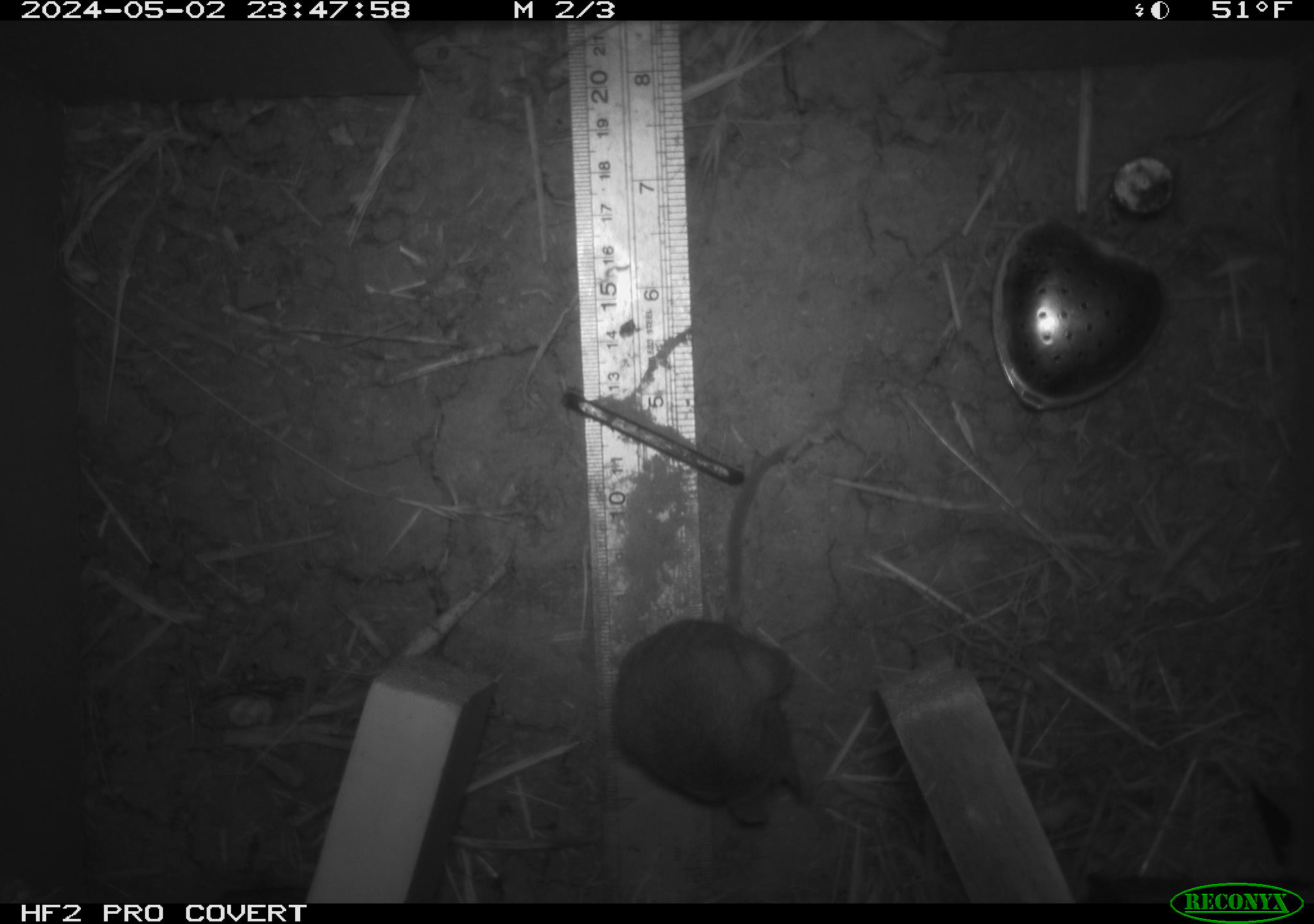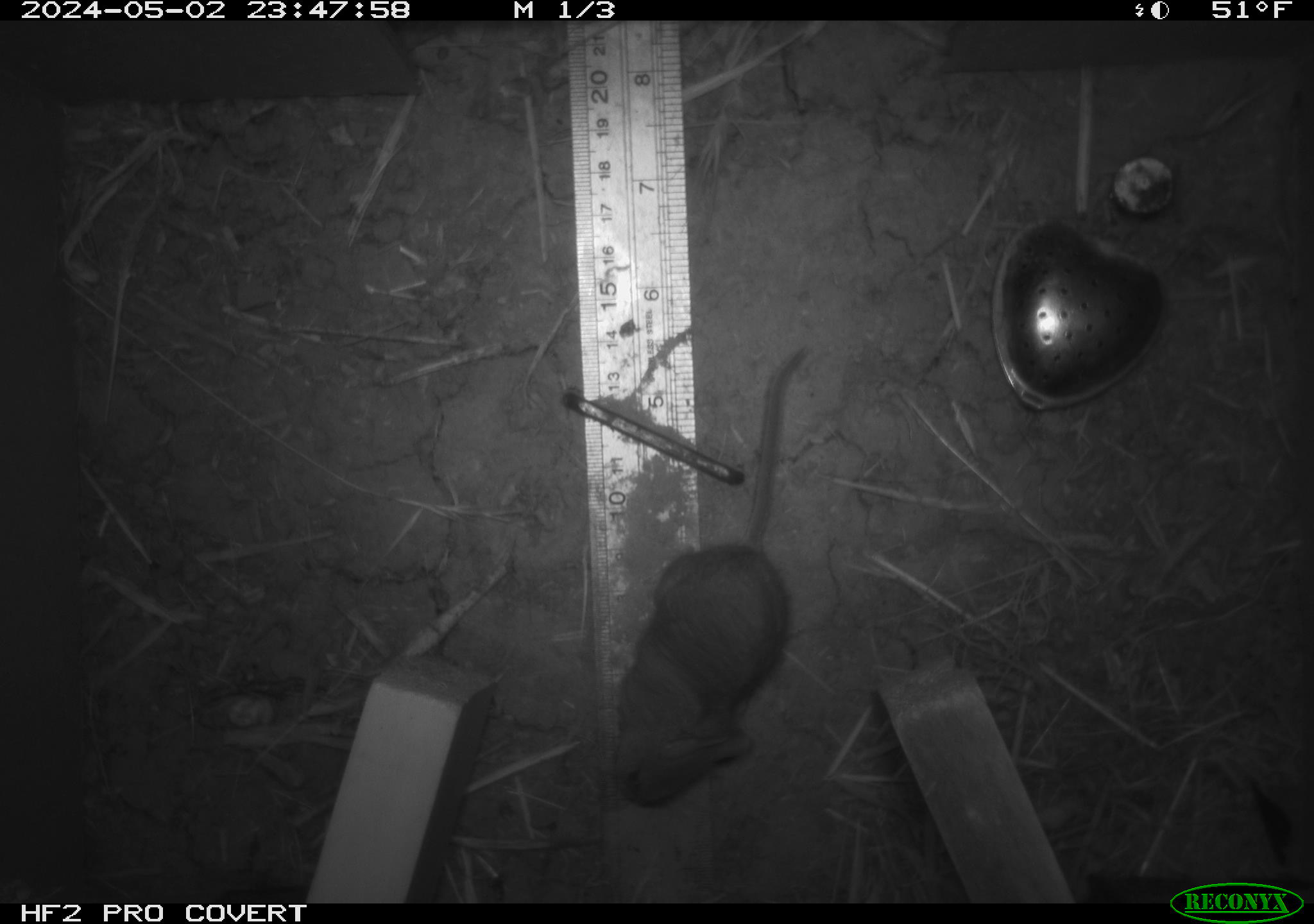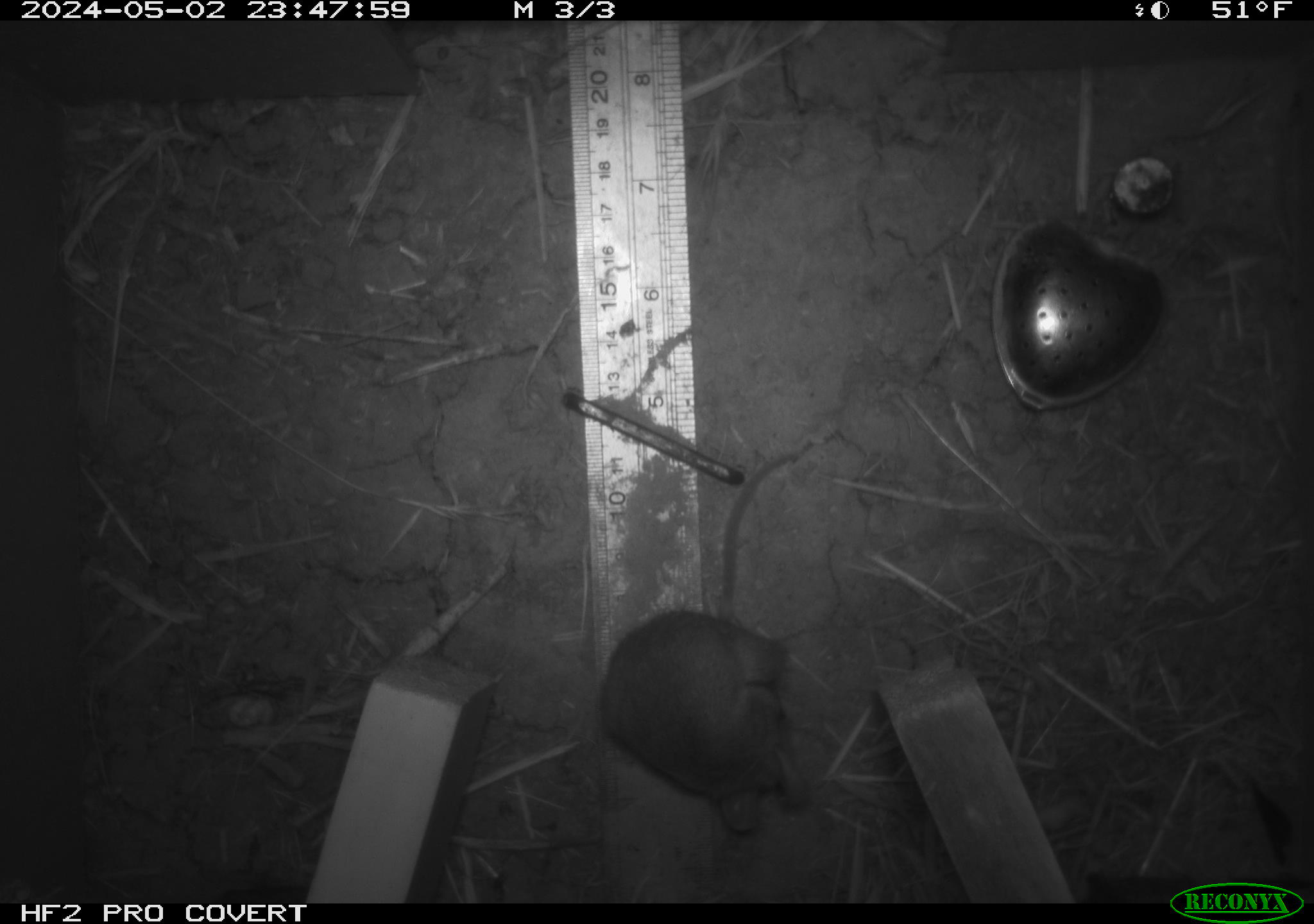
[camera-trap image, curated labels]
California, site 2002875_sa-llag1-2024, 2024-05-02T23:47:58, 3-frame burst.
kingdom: Animalia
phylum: Chordata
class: Mammalia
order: Rodentia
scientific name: Rodentia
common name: mouse species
Mouse species (Rodentia).